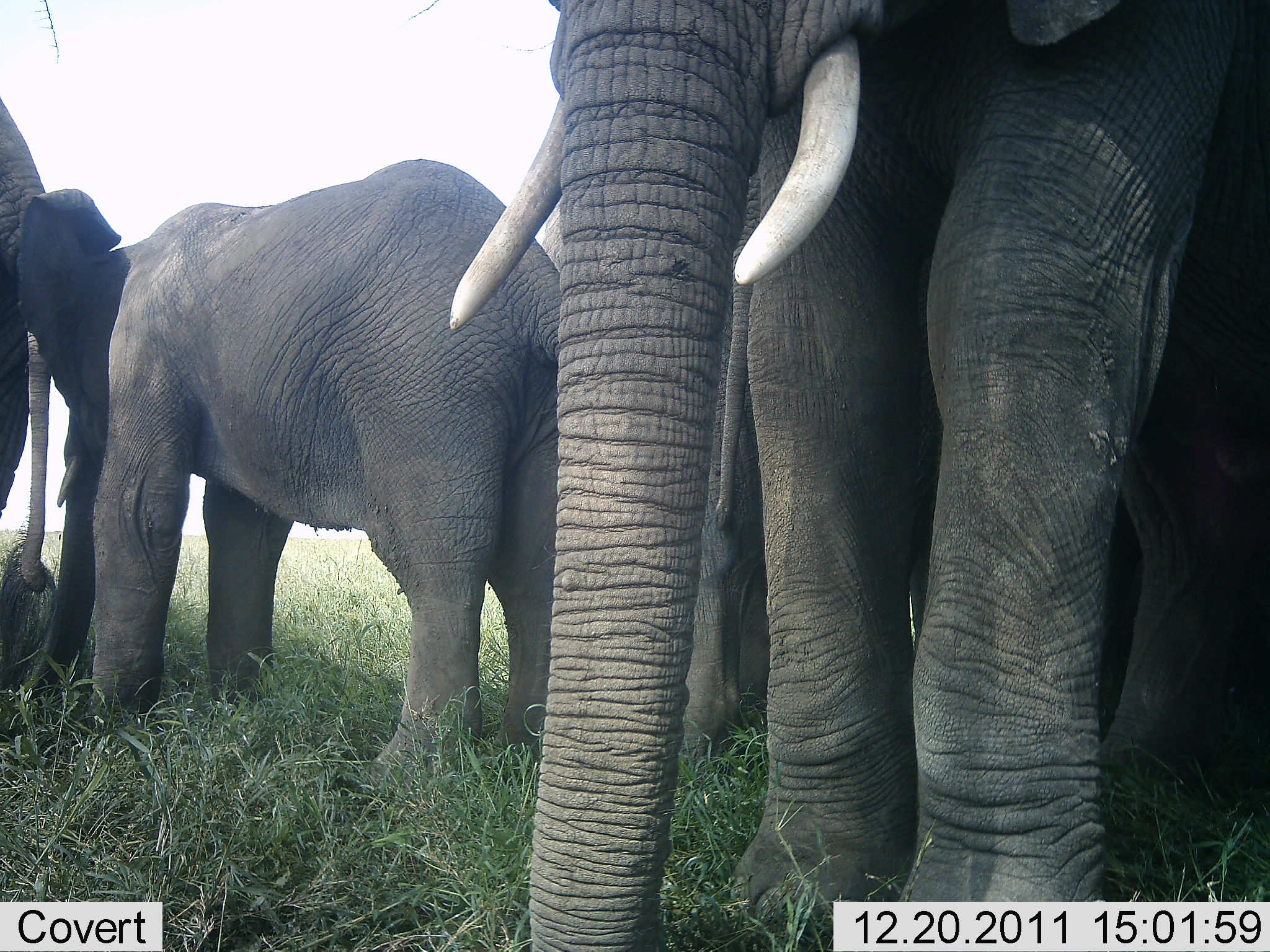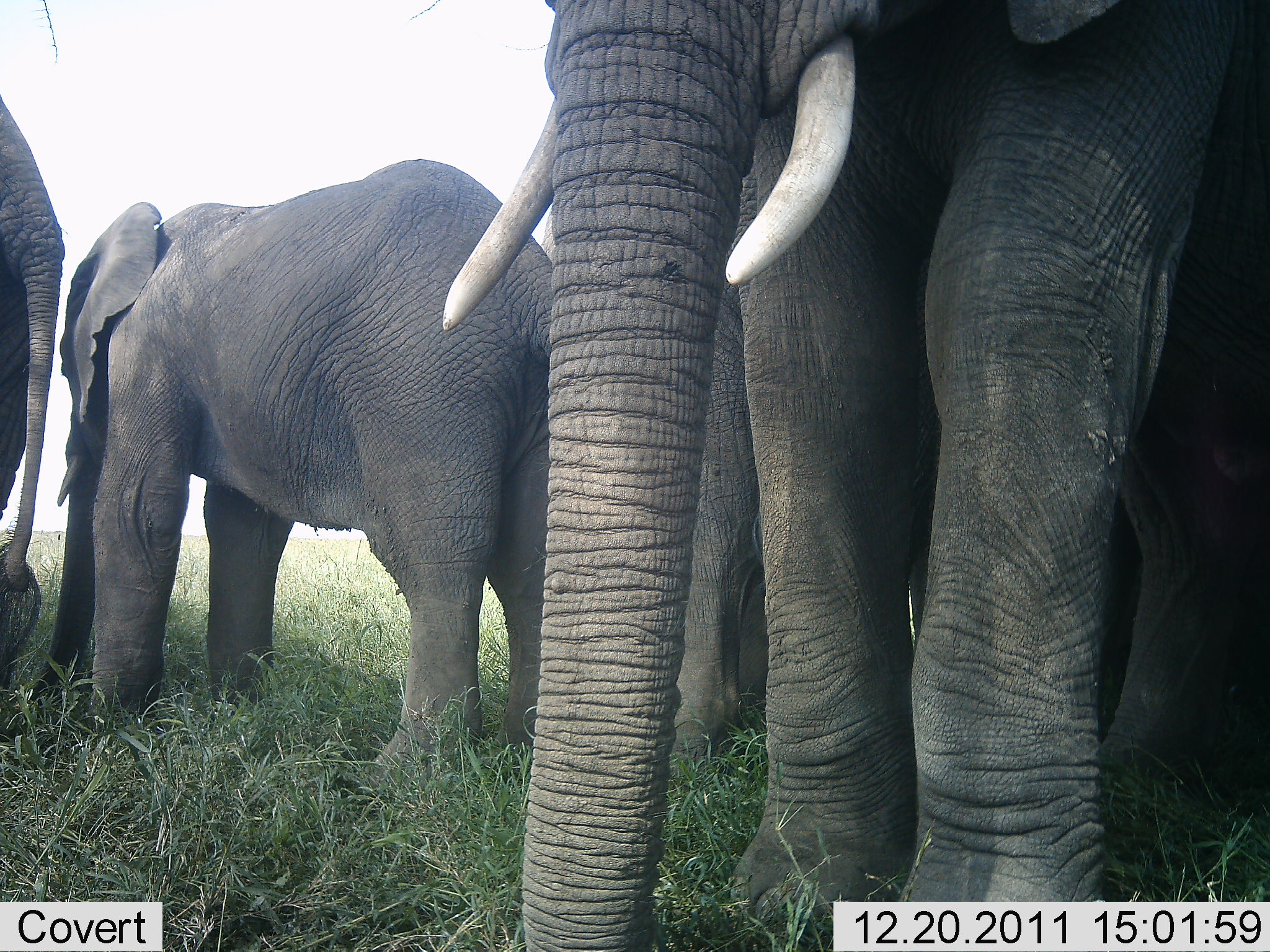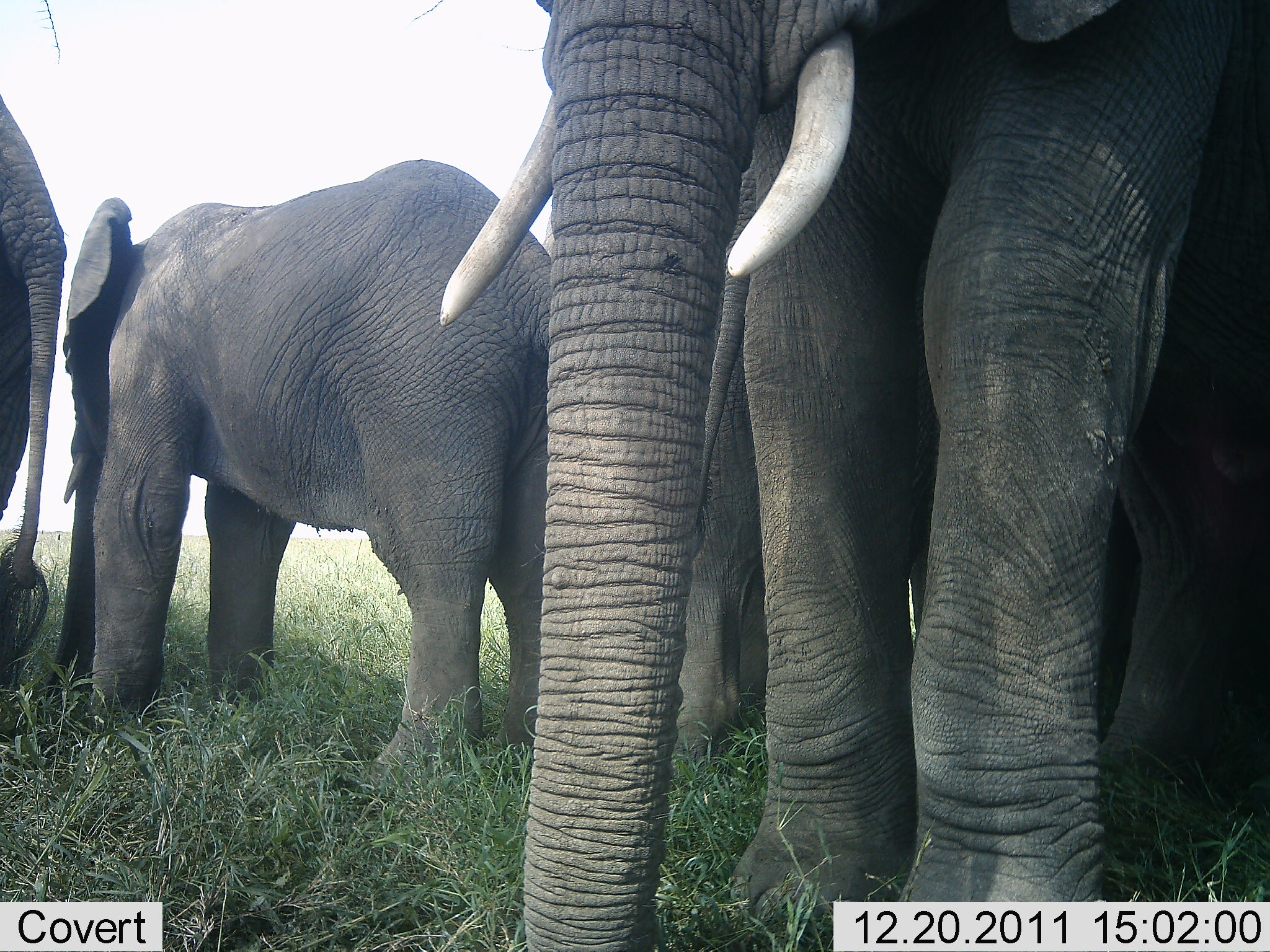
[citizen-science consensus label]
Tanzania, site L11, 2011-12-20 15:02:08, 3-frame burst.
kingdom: Animalia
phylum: Chordata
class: Mammalia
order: Proboscidea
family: Elephantidae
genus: Loxodonta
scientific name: Loxodonta africana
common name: african bush elephant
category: elephant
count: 4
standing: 81%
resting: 6%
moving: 12%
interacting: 0%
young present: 38%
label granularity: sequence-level